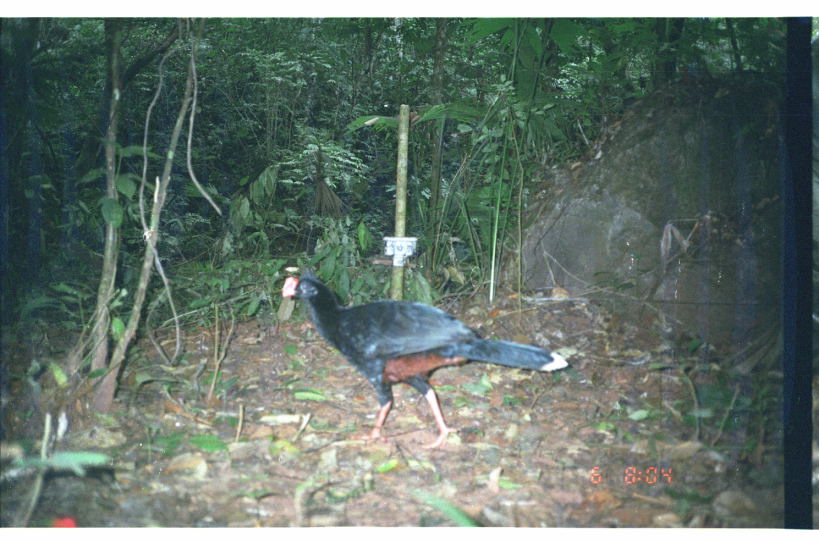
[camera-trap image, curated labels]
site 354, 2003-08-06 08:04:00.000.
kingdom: Animalia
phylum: Chordata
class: Aves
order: Galliformes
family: Cracidae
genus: Mitu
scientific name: Mitu tuberosum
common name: razor-billed curassow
Mitu tuberosum (razor-billed curassow).